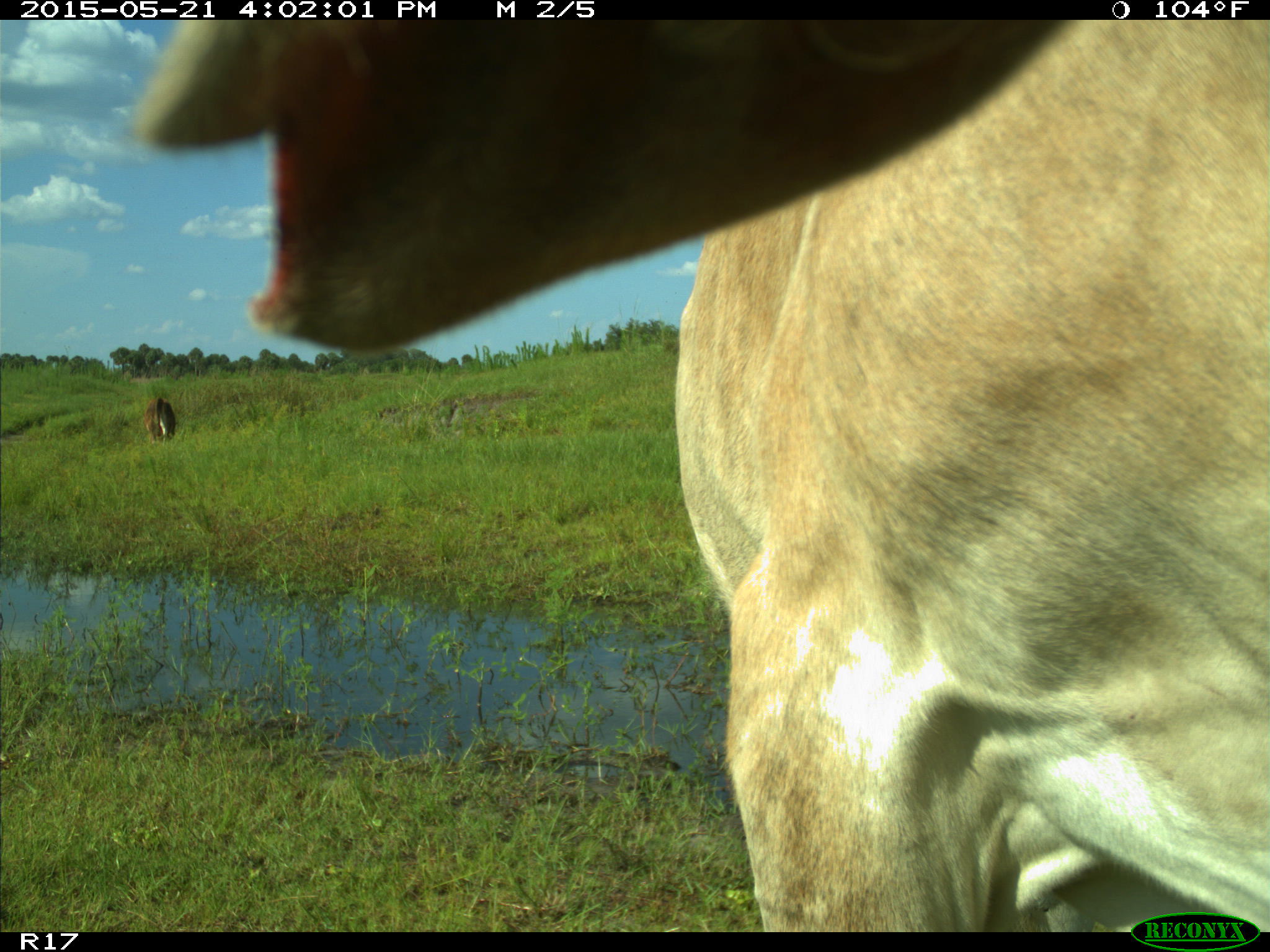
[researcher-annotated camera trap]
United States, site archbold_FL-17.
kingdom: Animalia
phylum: Chordata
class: Mammalia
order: Artiodactyla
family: Bovidae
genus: Bos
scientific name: Bos taurus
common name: domestic cow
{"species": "Bos taurus (domestic cow)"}